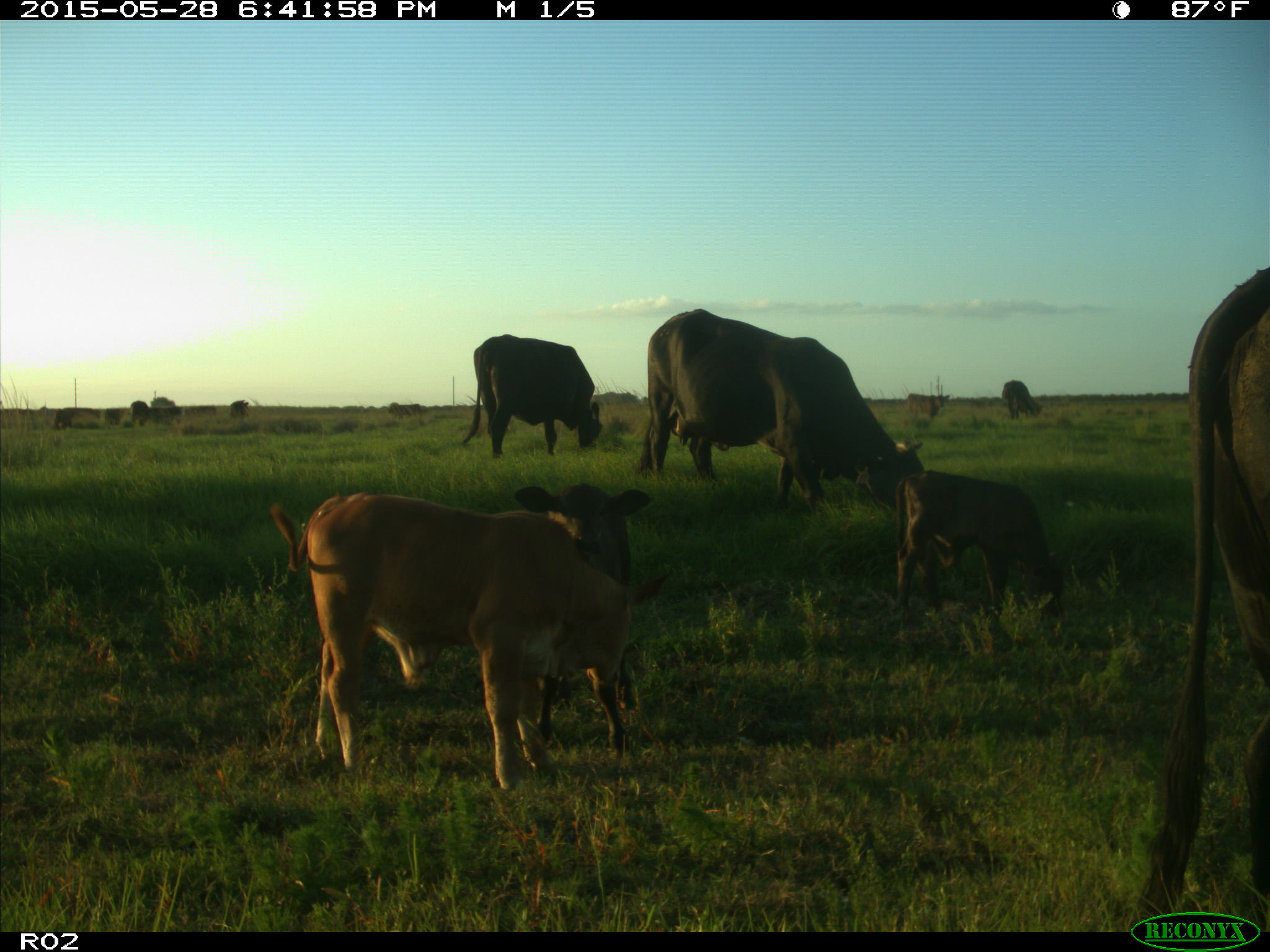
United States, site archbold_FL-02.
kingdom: Animalia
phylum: Chordata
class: Mammalia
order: Artiodactyla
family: Bovidae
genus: Bos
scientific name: Bos taurus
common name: domestic cow